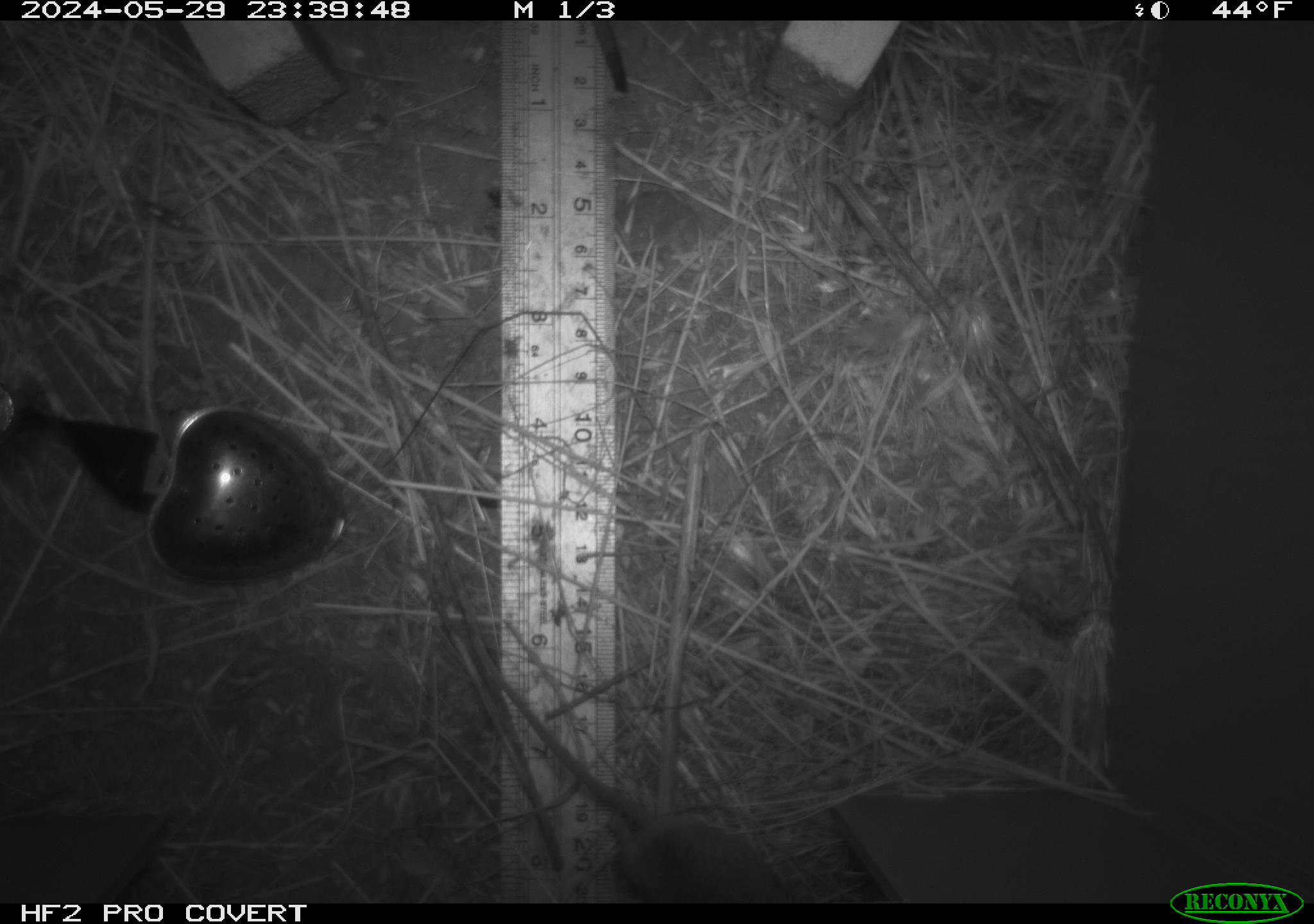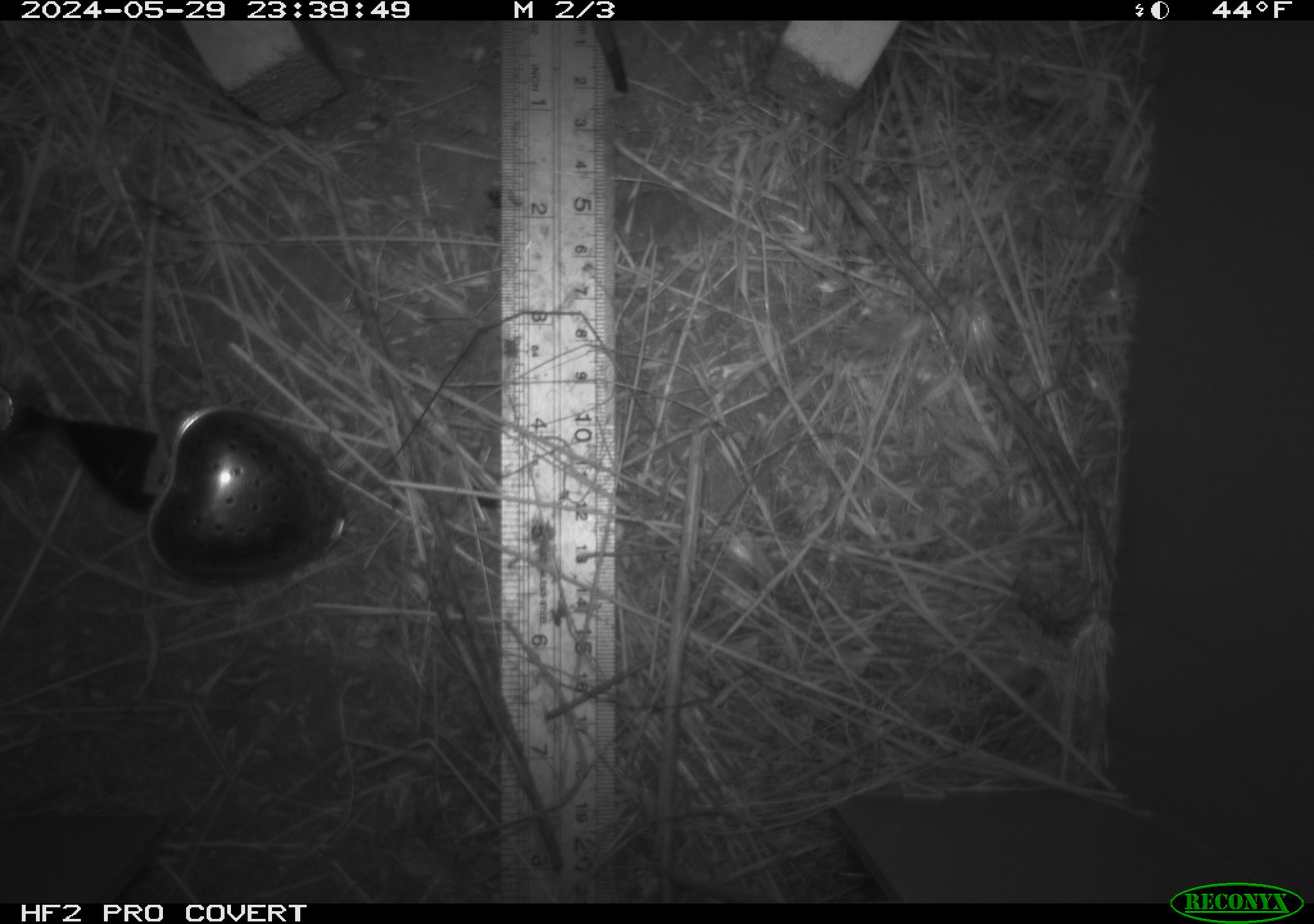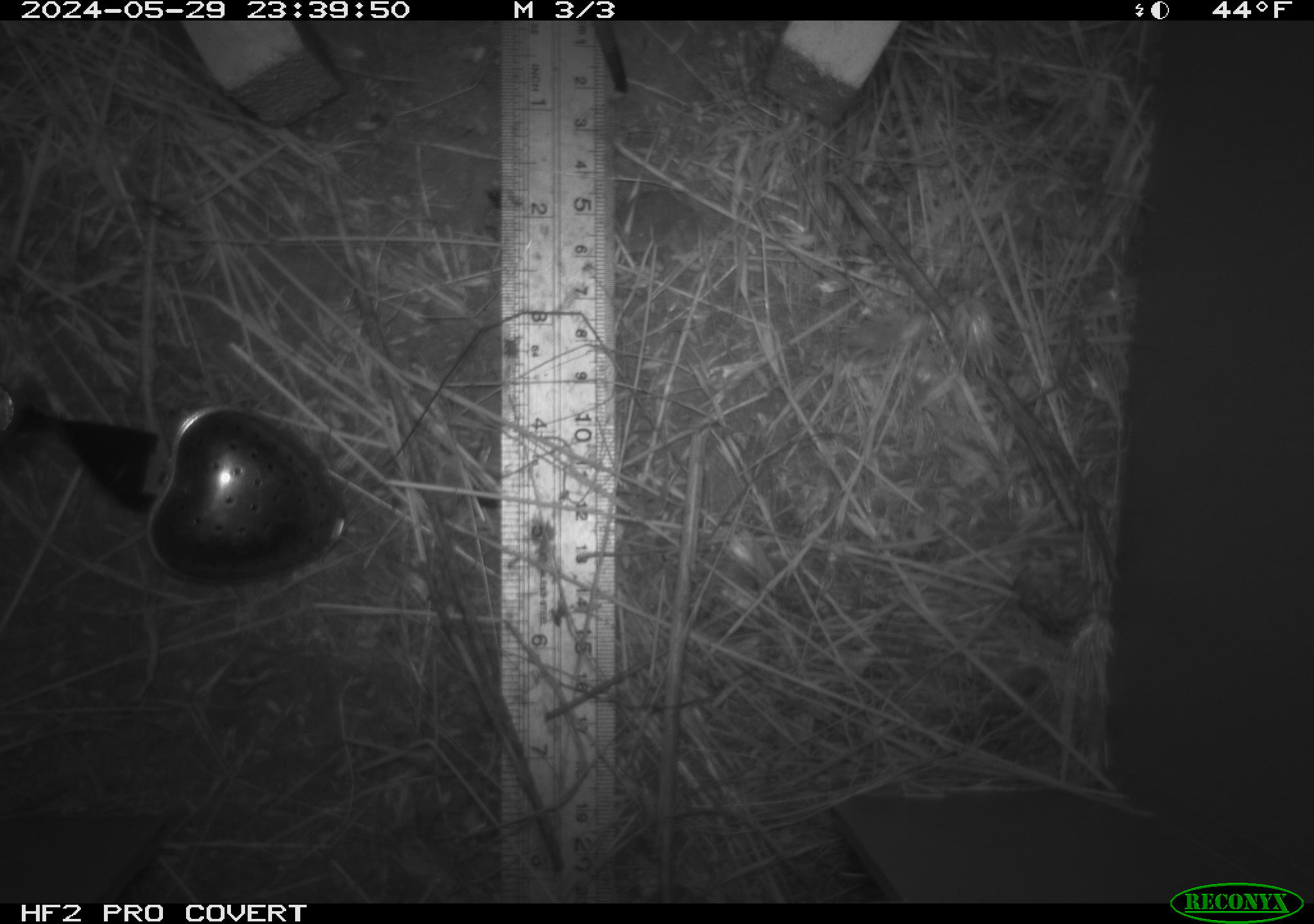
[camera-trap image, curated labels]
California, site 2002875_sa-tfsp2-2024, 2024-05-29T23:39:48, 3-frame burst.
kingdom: Animalia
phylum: Chordata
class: Mammalia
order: Rodentia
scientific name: Rodentia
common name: rodent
Rodent (Rodentia).